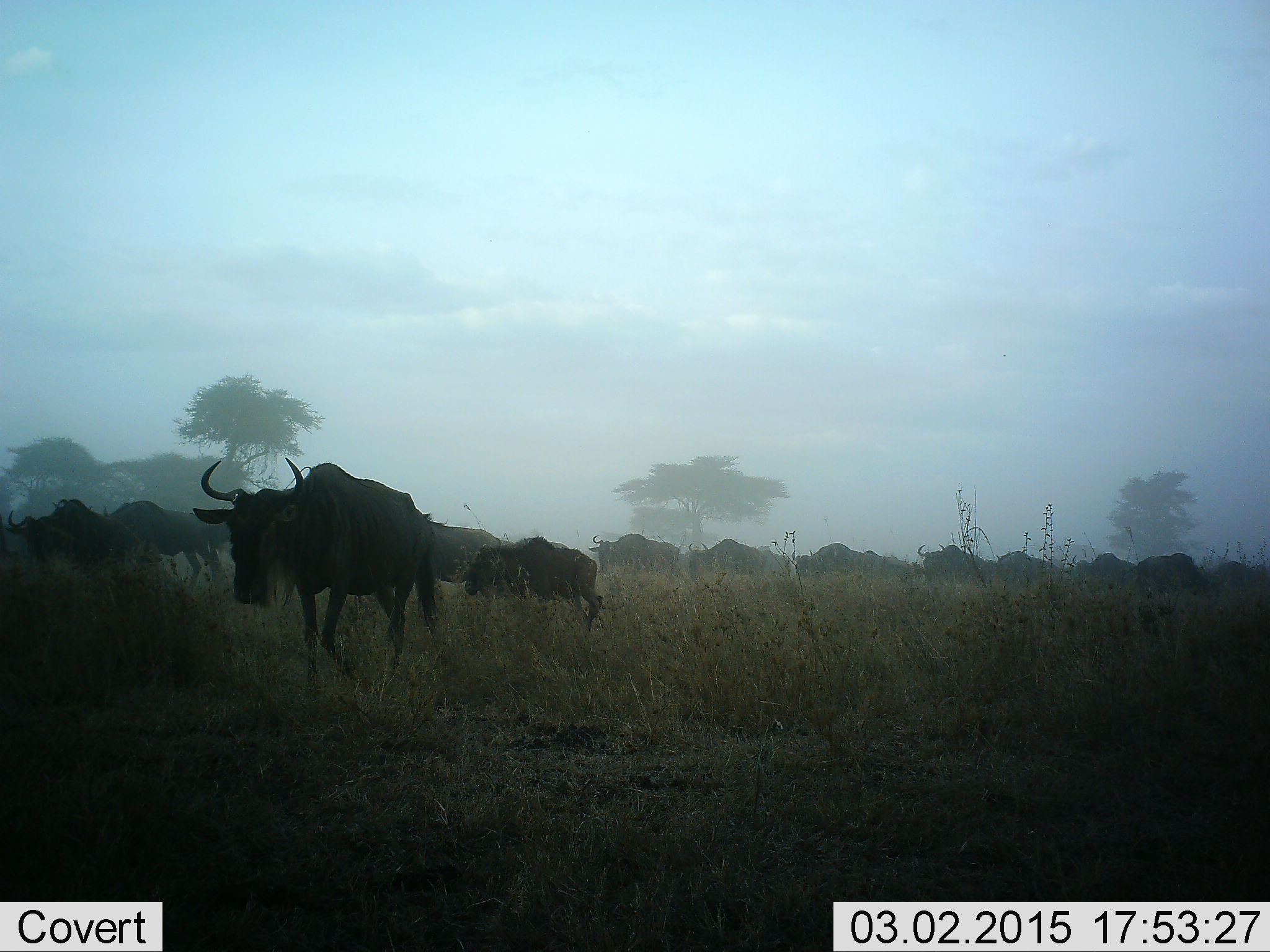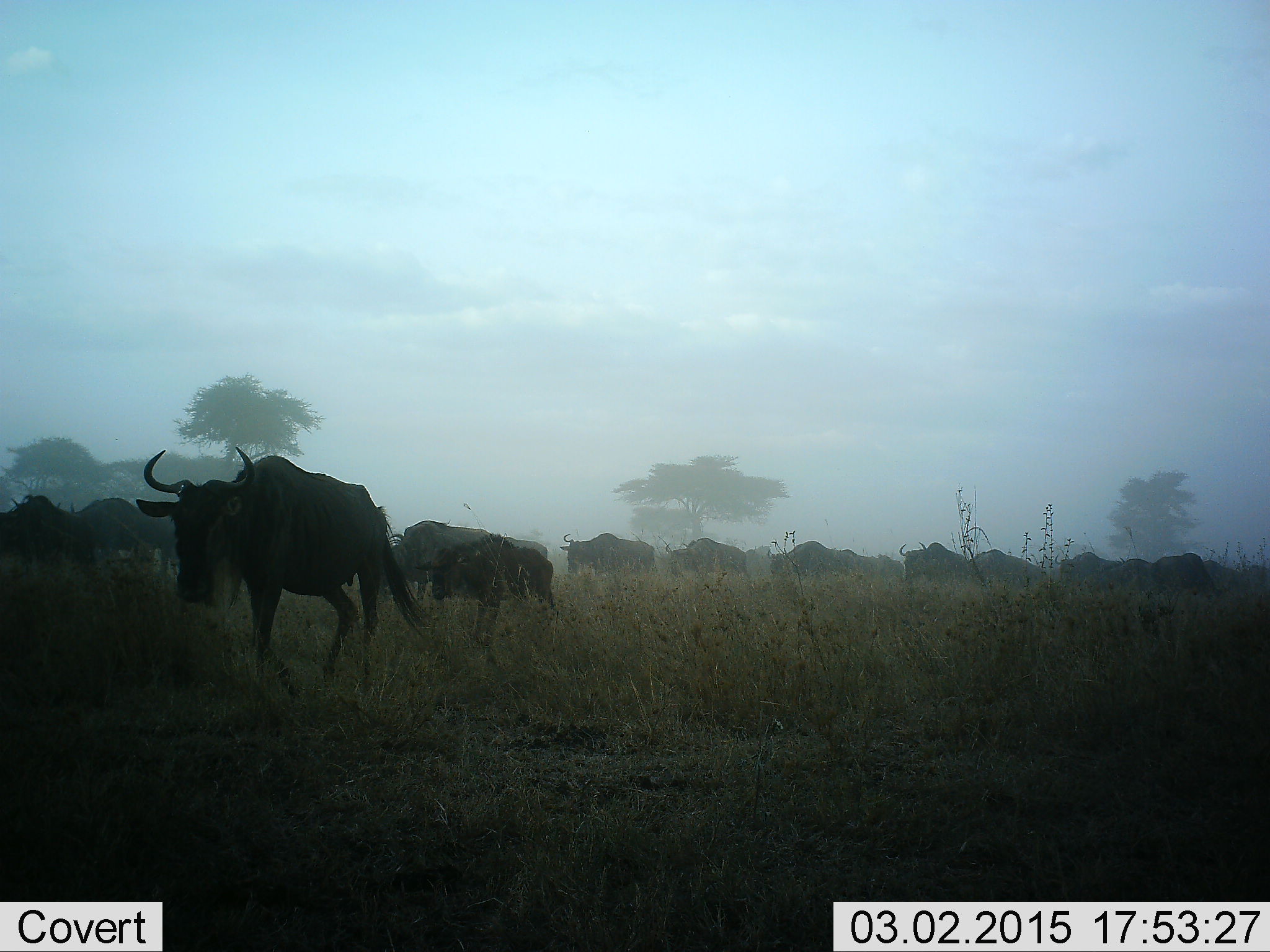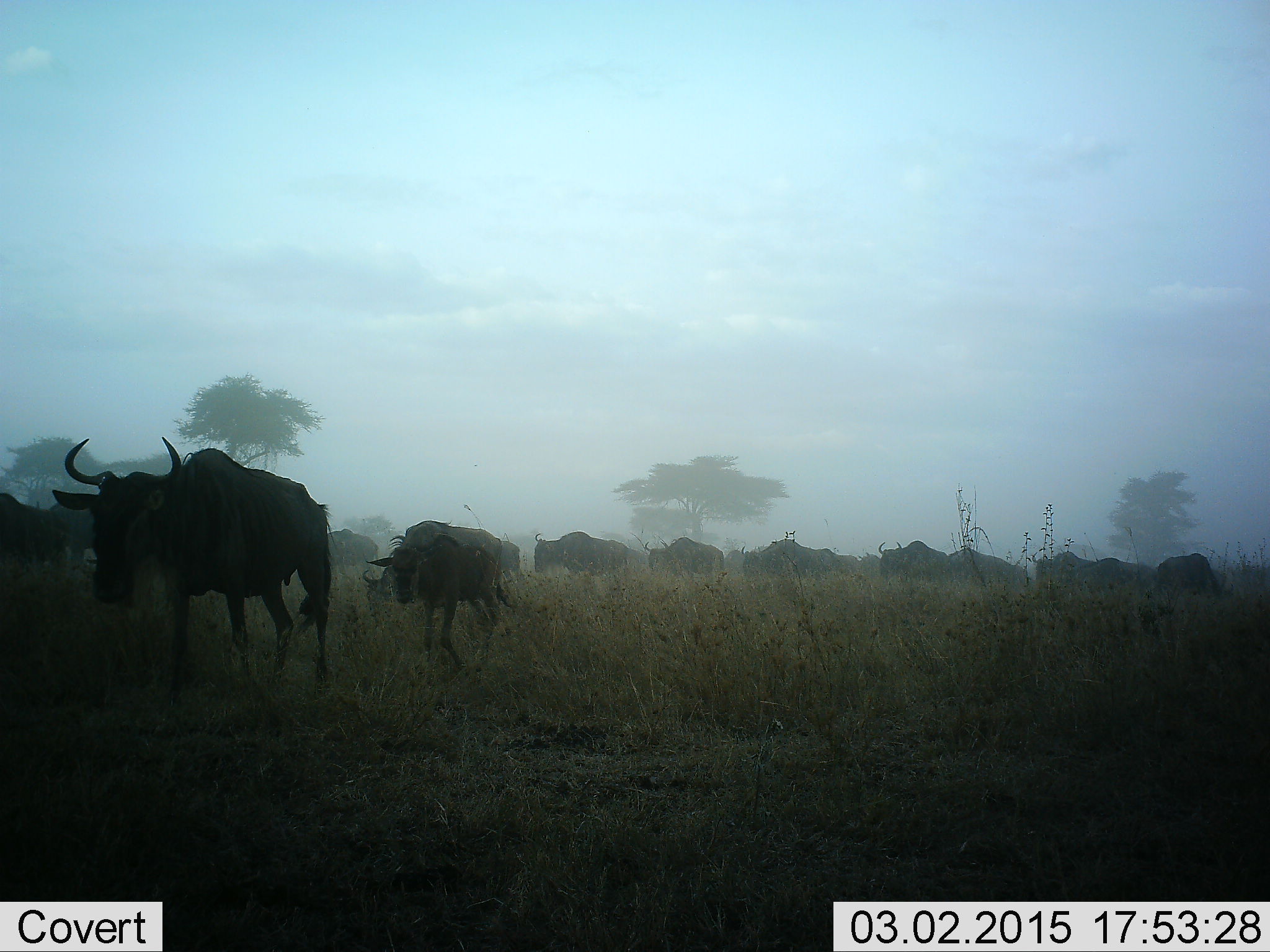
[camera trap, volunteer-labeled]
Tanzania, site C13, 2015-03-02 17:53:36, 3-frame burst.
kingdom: Animalia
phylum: Chordata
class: Mammalia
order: Artiodactyla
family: Bovidae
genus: Connochaetes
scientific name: Connochaetes taurinus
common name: blue wildebeest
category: wildebeest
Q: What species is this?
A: Wildebeest (blue wildebeest) (Connochaetes taurinus).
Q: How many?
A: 11-50.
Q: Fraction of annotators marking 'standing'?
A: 10%.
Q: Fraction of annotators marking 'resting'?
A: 0%.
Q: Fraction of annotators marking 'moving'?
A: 100%.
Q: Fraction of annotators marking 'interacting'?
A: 0%.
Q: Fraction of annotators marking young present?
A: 10%.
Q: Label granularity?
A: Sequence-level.